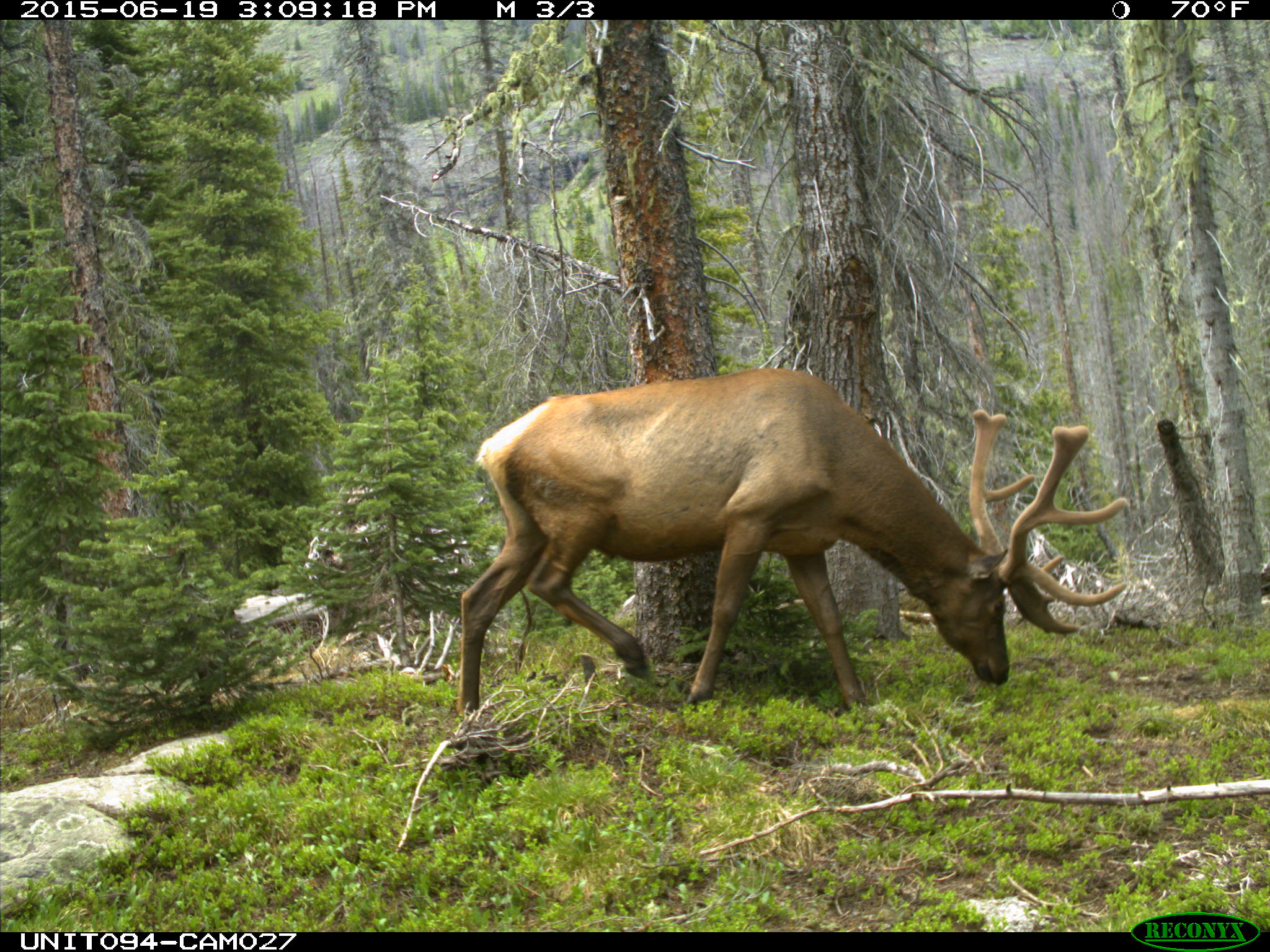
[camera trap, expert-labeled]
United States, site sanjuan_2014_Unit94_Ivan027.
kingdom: Animalia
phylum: Chordata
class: Mammalia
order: Artiodactyla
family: Cervidae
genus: Cervus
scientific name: Cervus elaphus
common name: red deer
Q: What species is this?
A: Cervus elaphus (red deer).